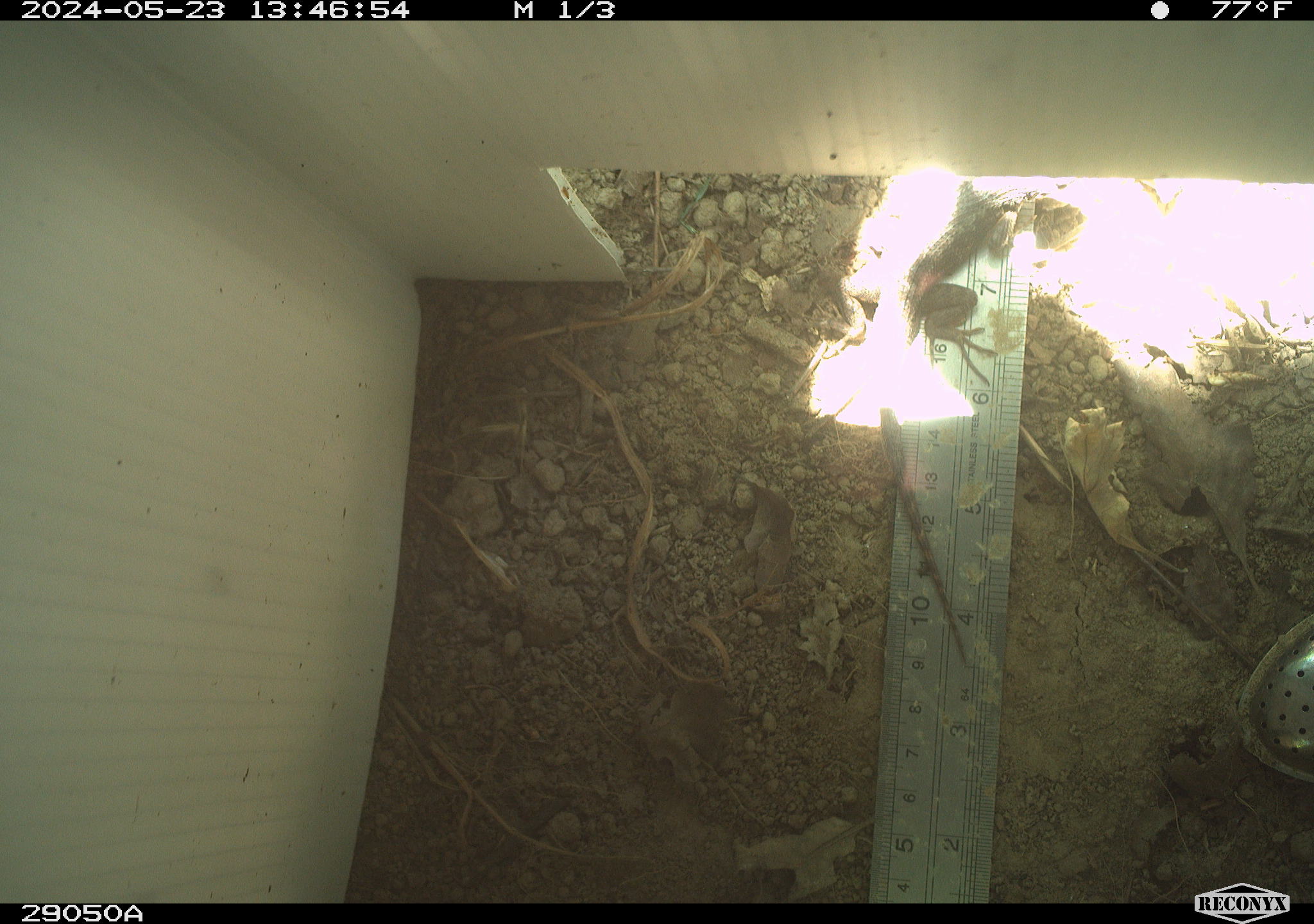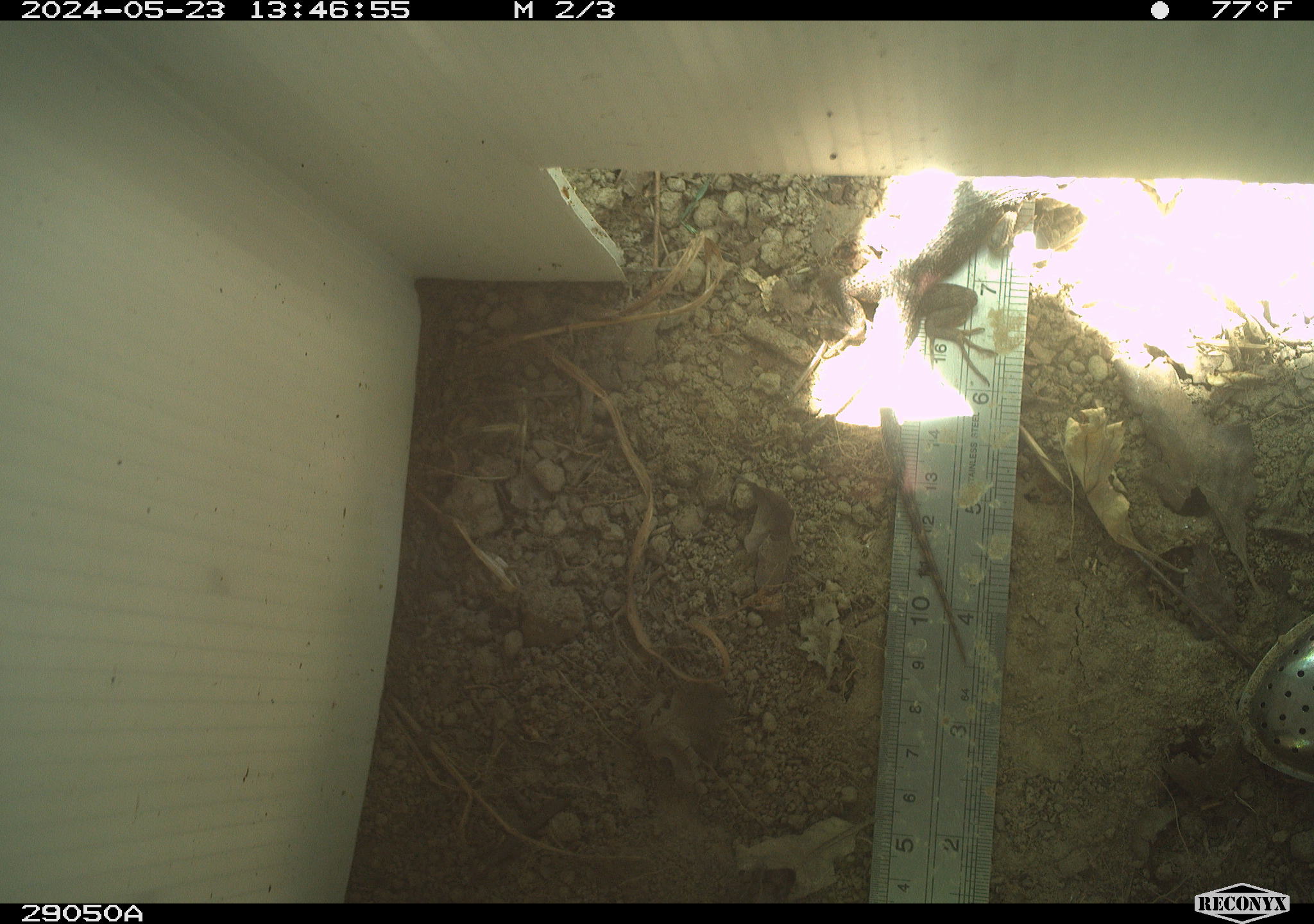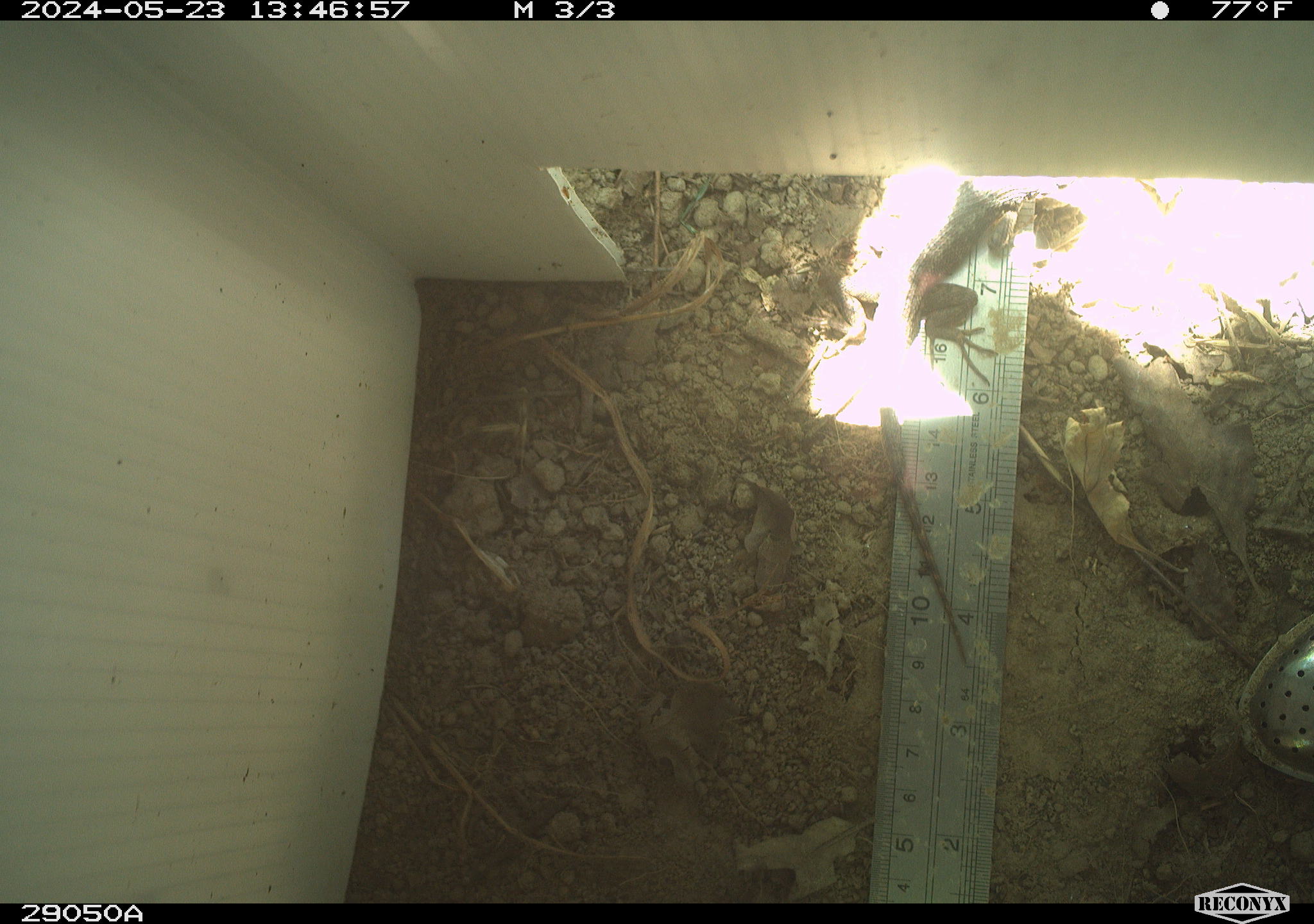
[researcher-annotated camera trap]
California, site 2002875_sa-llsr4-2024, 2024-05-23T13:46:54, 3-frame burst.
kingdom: Animalia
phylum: Chordata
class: Reptilia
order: Squamata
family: Phrynosomatidae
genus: Sceloporus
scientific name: Sceloporus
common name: spiny lizards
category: sceloporus species